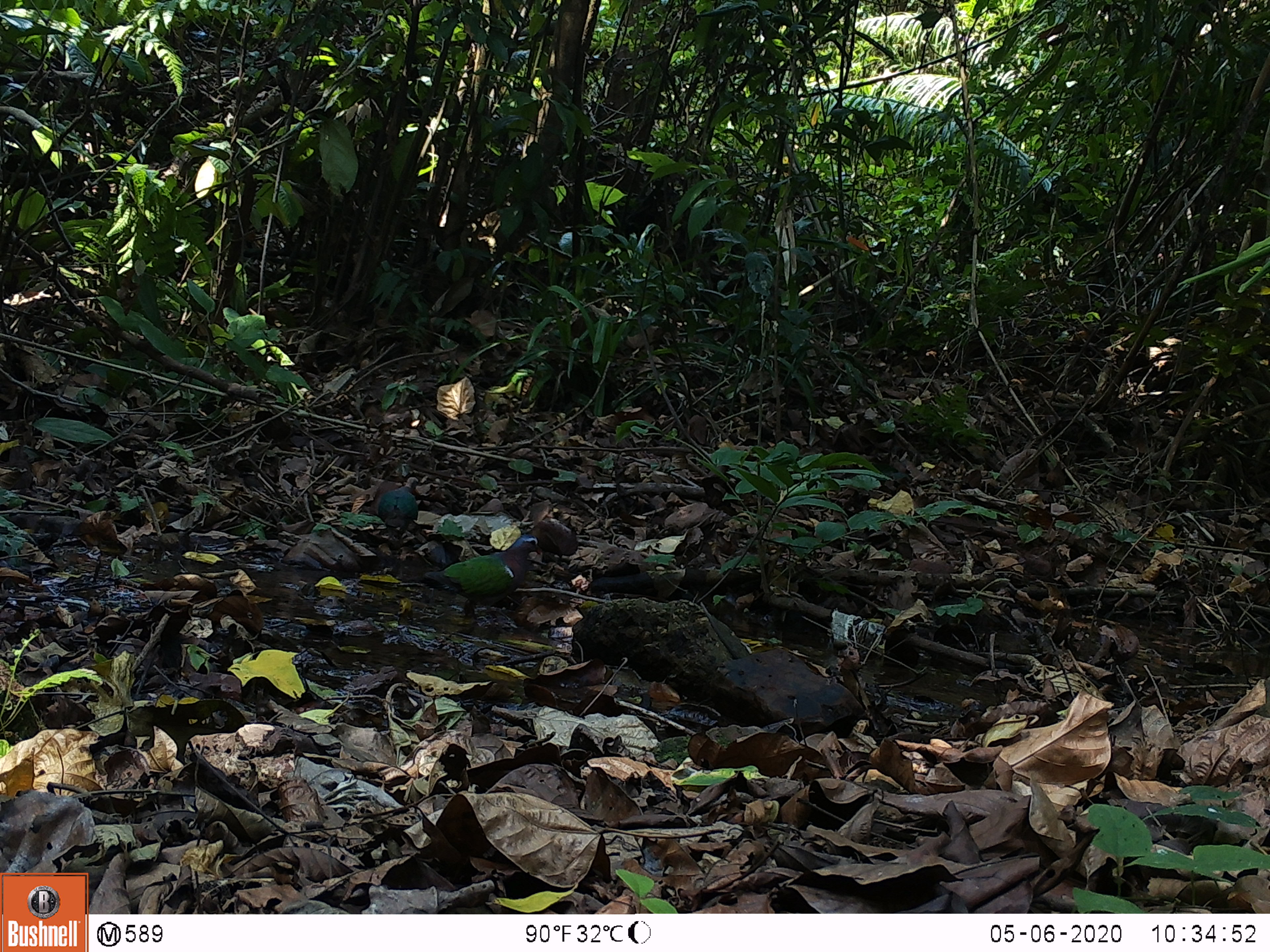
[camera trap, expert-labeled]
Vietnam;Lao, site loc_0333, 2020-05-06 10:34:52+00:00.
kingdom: Animalia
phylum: Chordata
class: Aves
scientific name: Aves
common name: bird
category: unidentified bird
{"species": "unidentified bird (bird) (Aves)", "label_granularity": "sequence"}